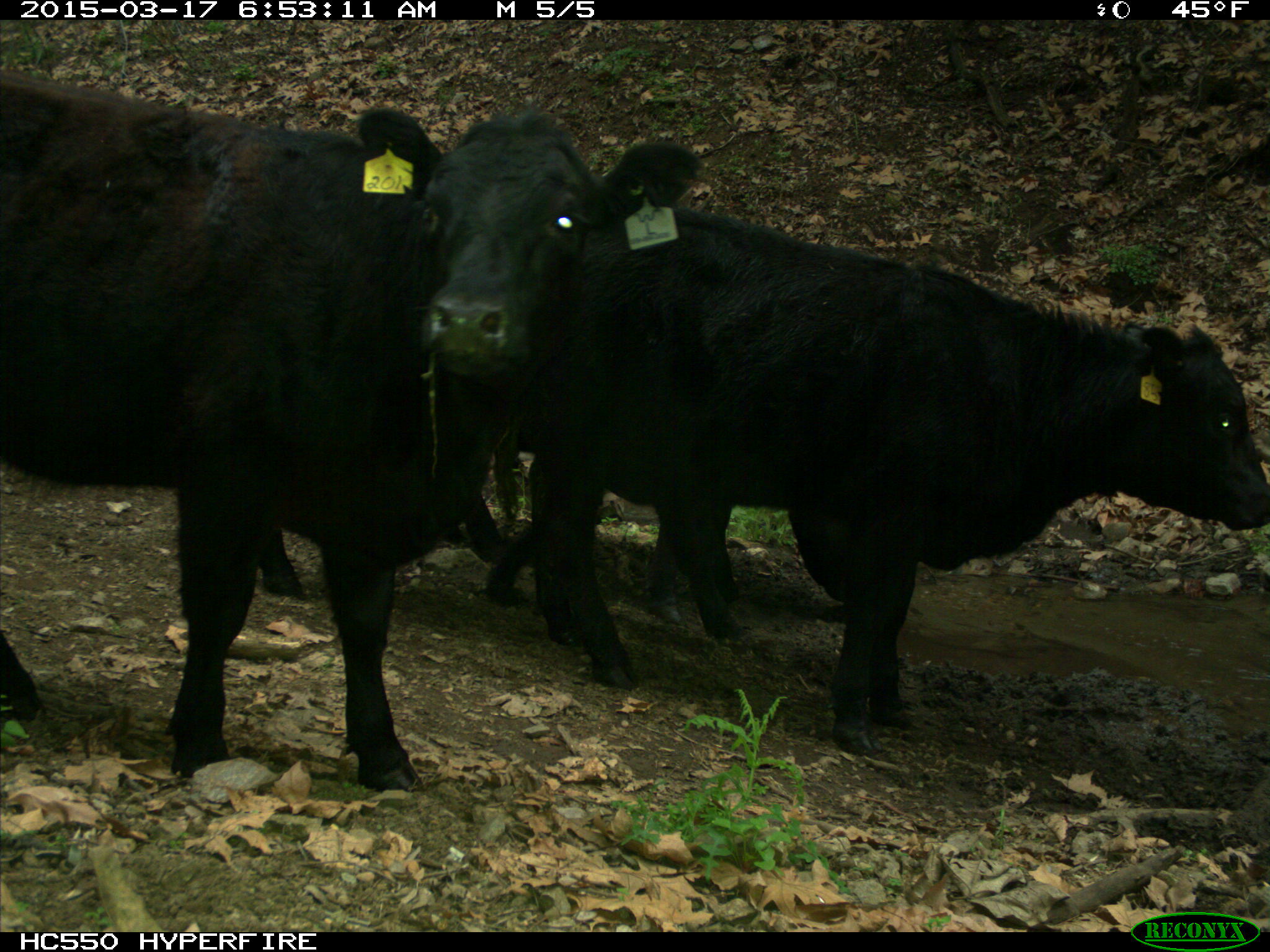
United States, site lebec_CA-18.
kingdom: Animalia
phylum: Chordata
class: Mammalia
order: Artiodactyla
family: Bovidae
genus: Bos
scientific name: Bos taurus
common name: domestic cow